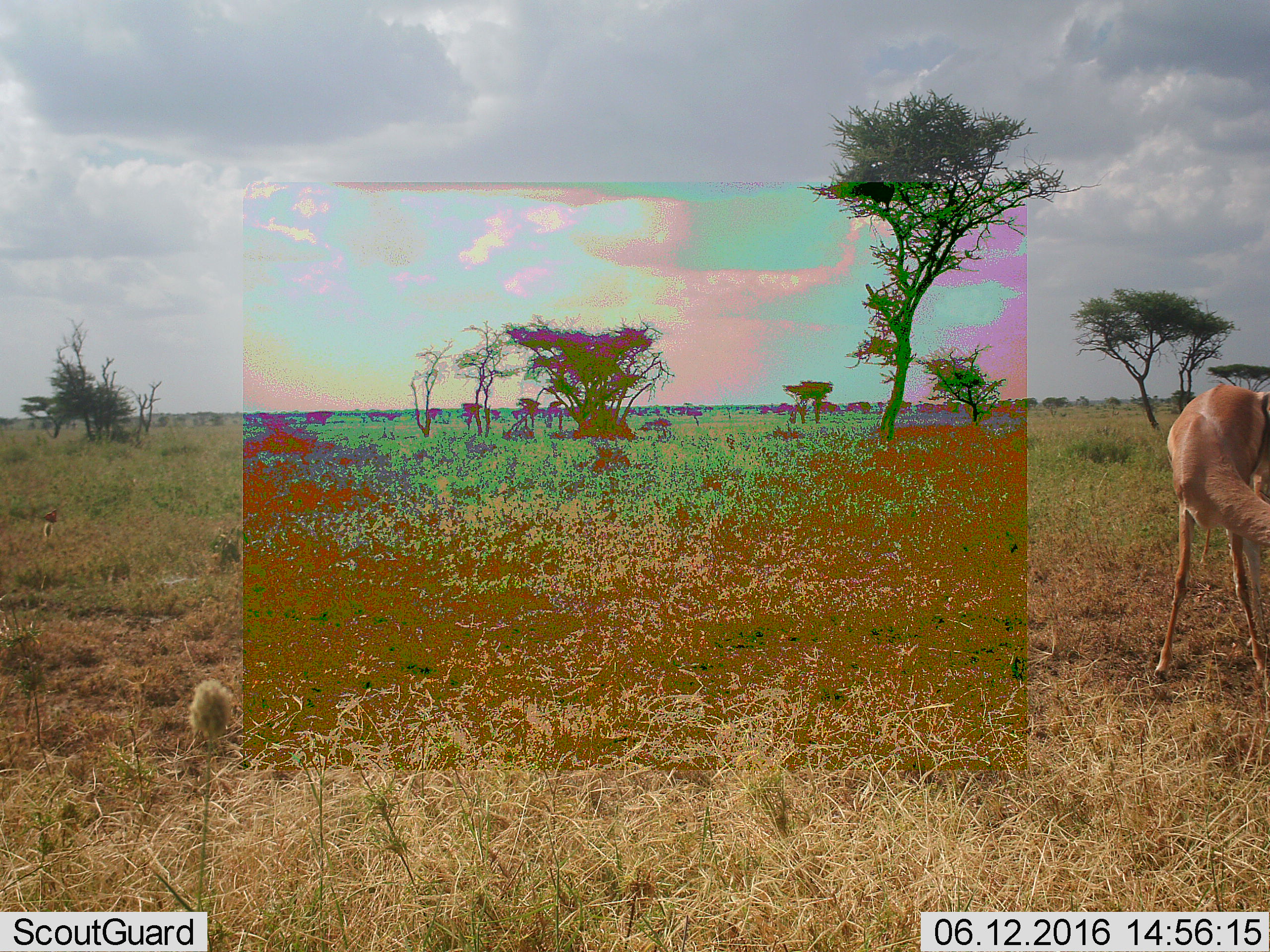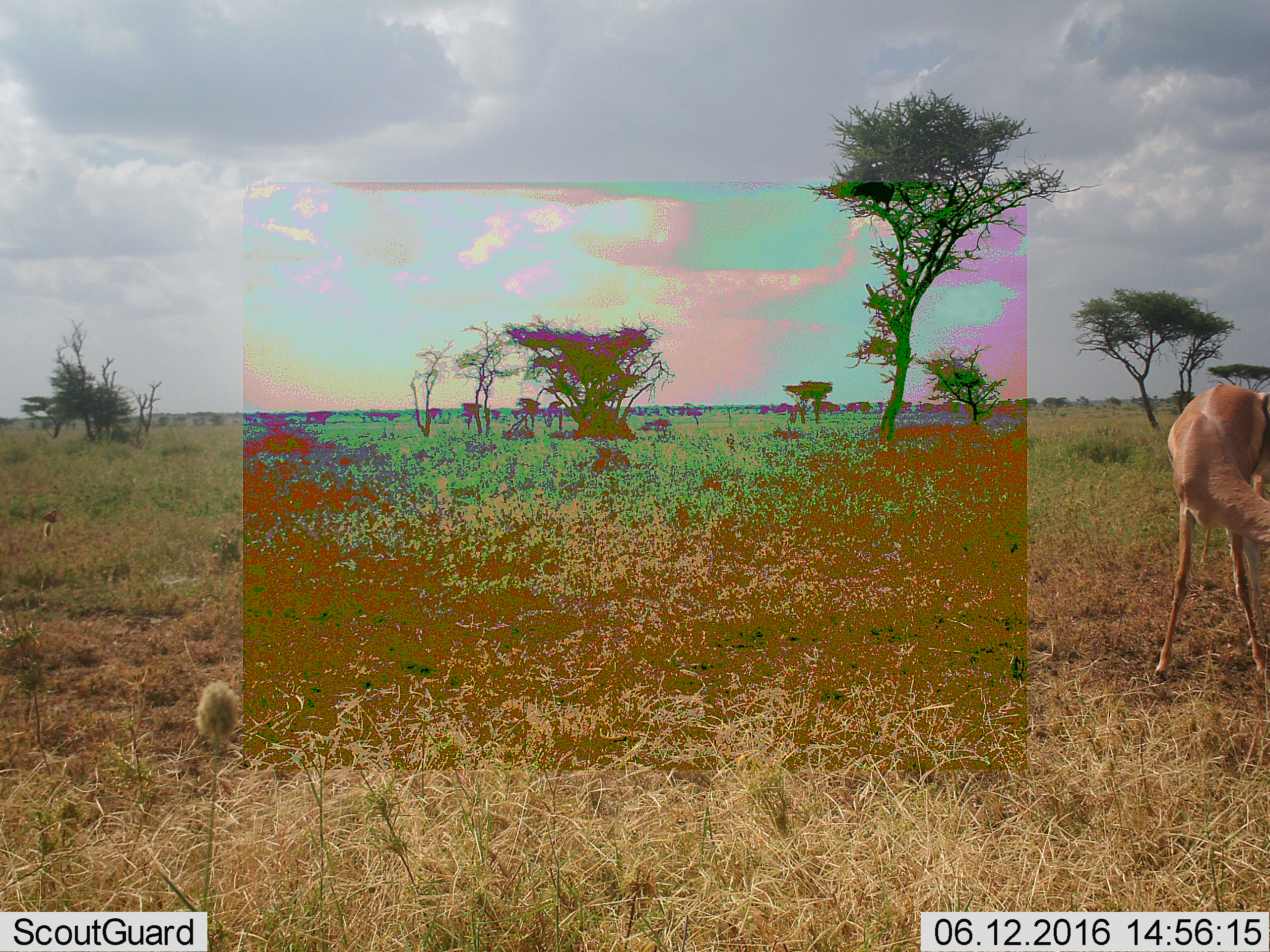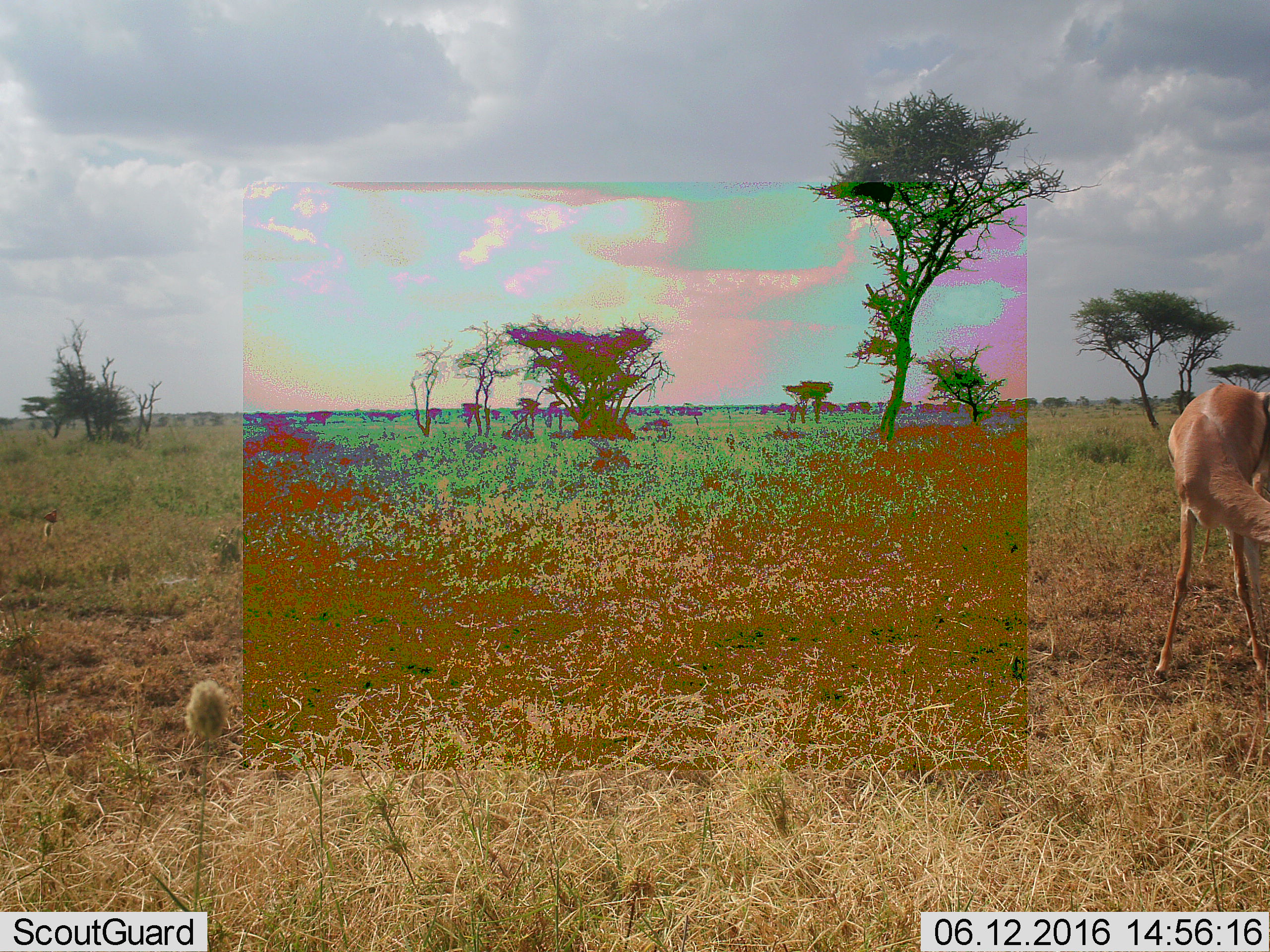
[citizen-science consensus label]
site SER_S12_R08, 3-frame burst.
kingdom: Animalia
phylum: Chordata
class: Mammalia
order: Artiodactyla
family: Bovidae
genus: Nanger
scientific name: Nanger granti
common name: grant's gazelle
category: gazellegrants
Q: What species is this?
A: Gazellegrants (grant's gazelle) (Nanger granti).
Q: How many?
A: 1.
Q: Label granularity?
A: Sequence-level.